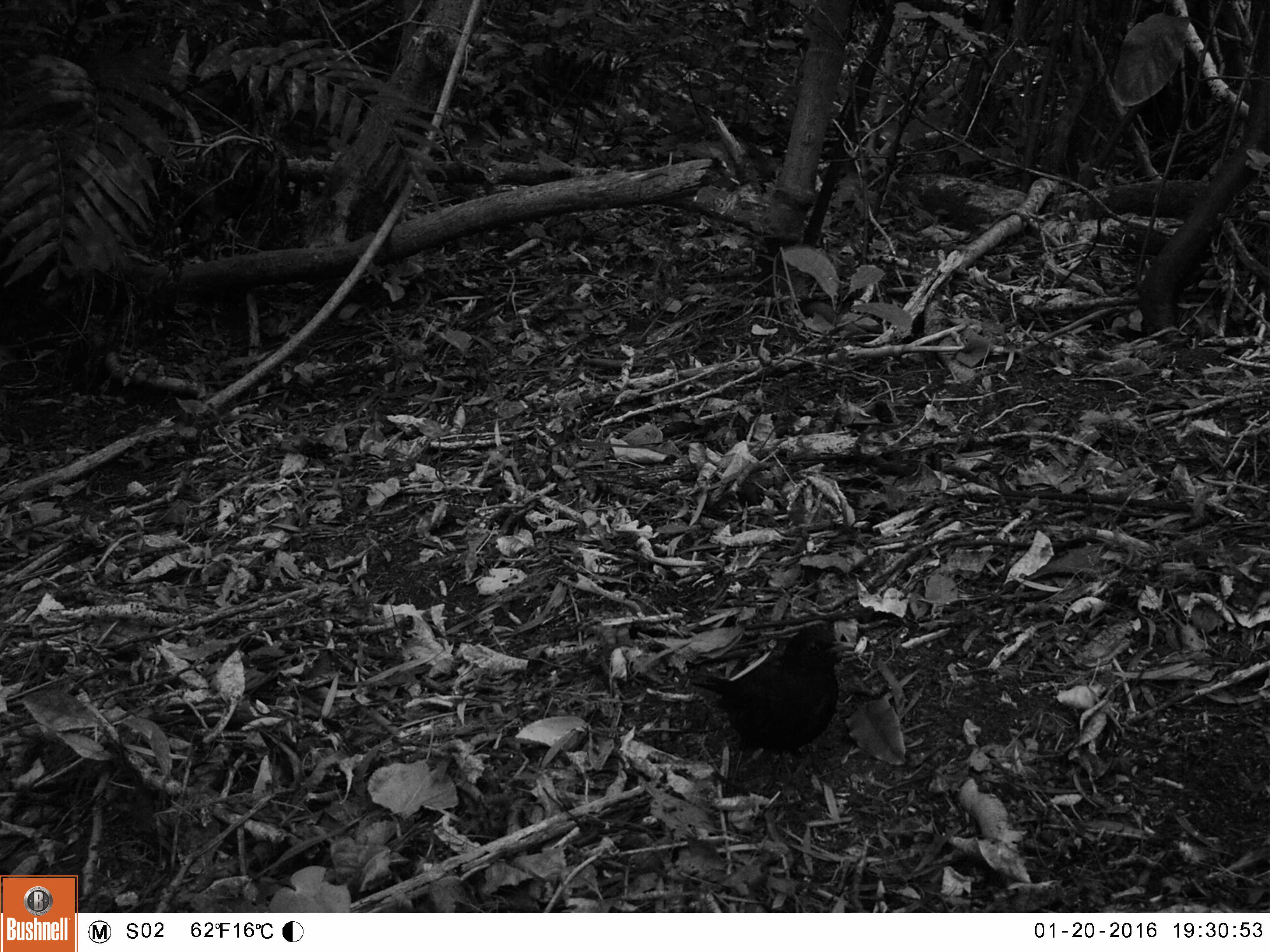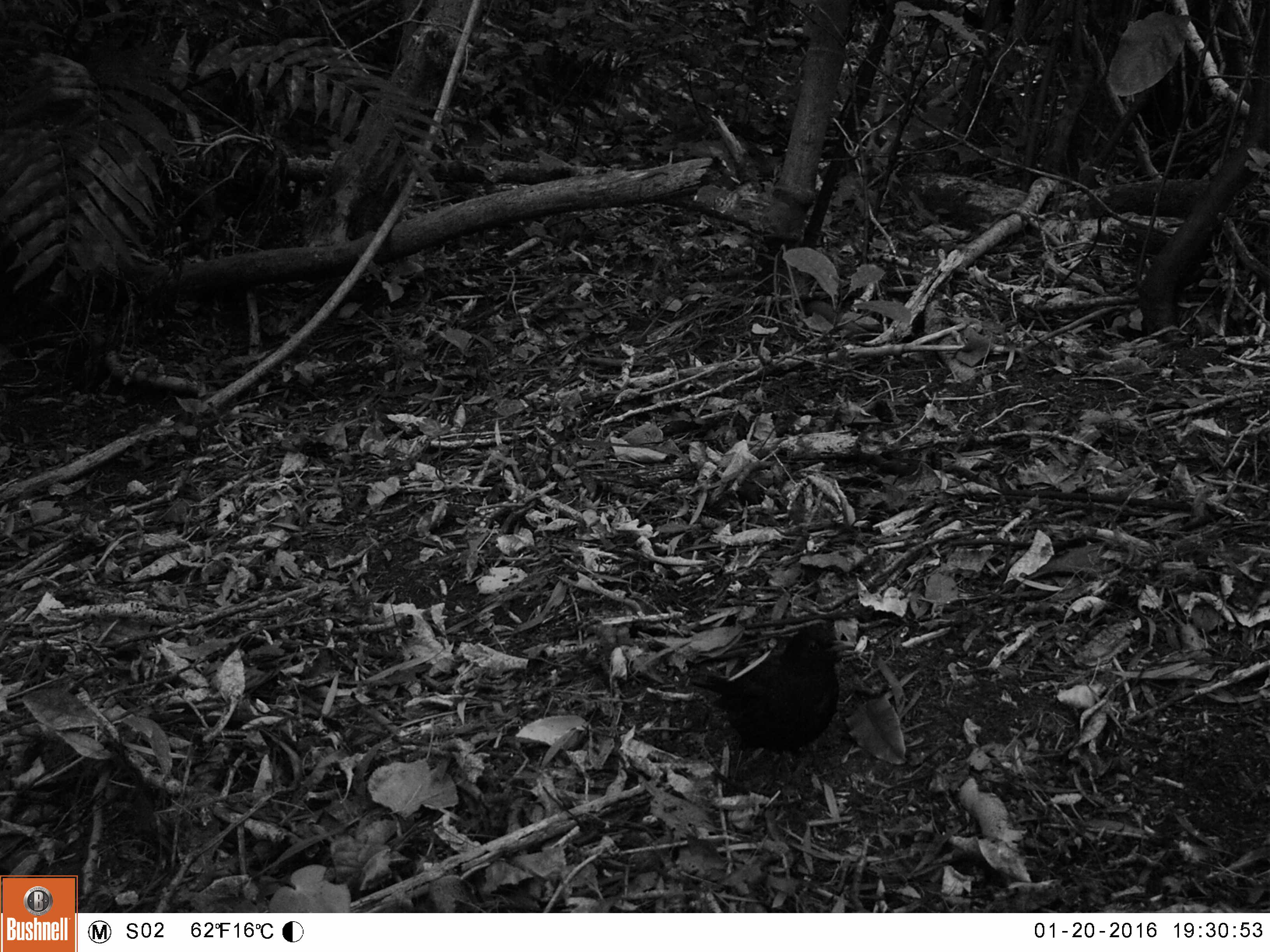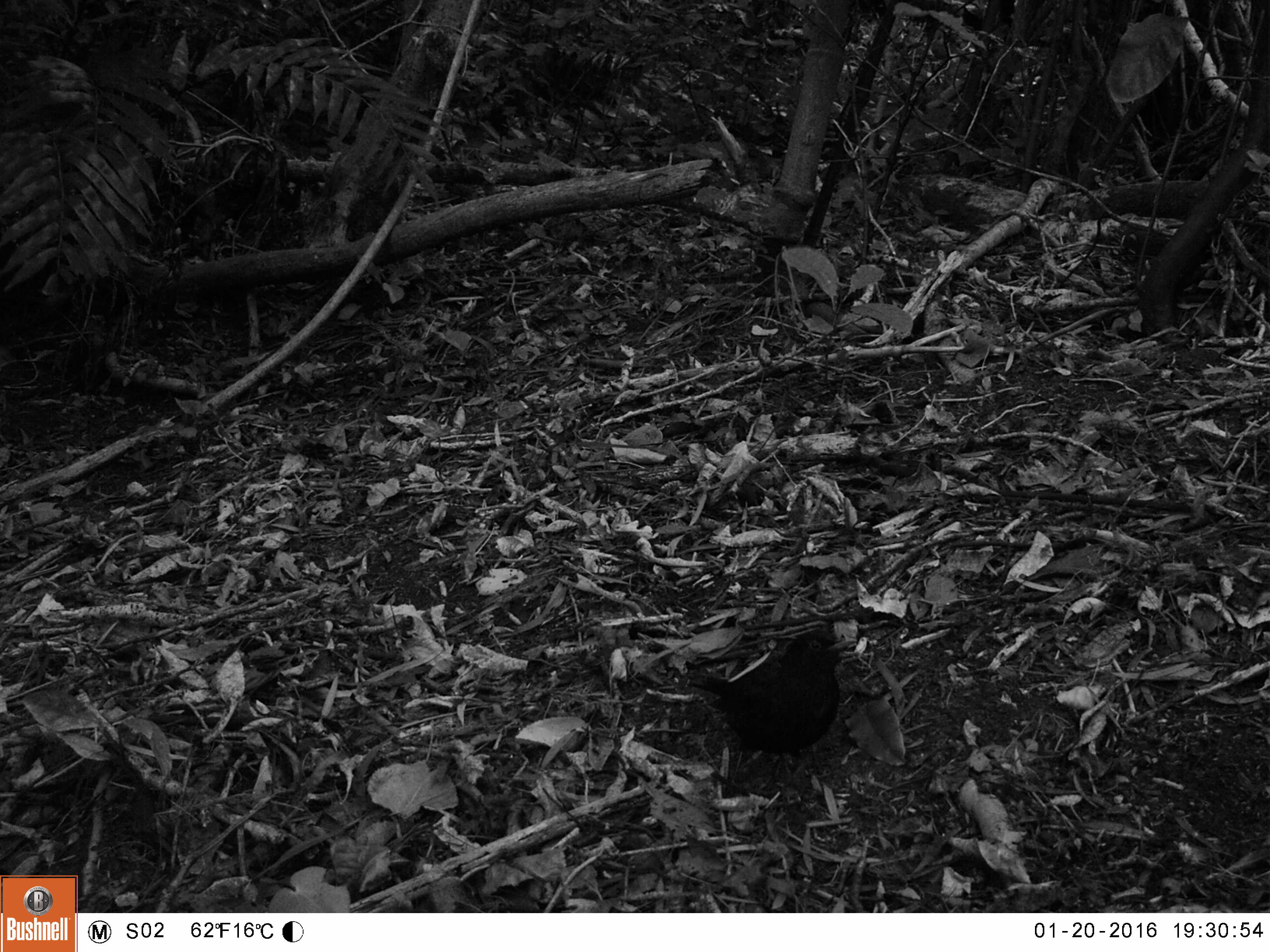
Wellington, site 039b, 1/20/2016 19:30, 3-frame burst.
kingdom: Animalia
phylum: Chordata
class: Aves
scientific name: Aves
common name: bird